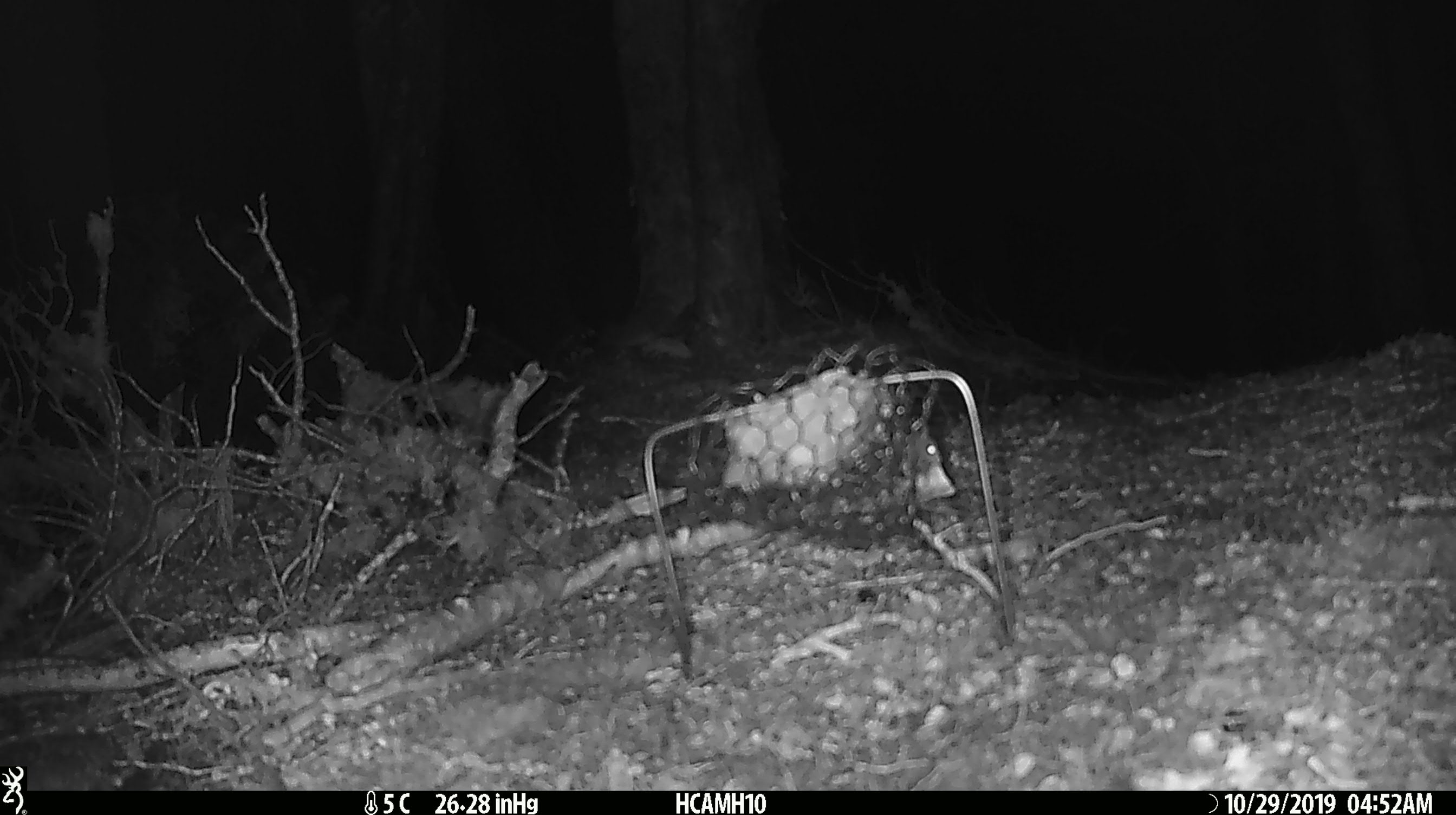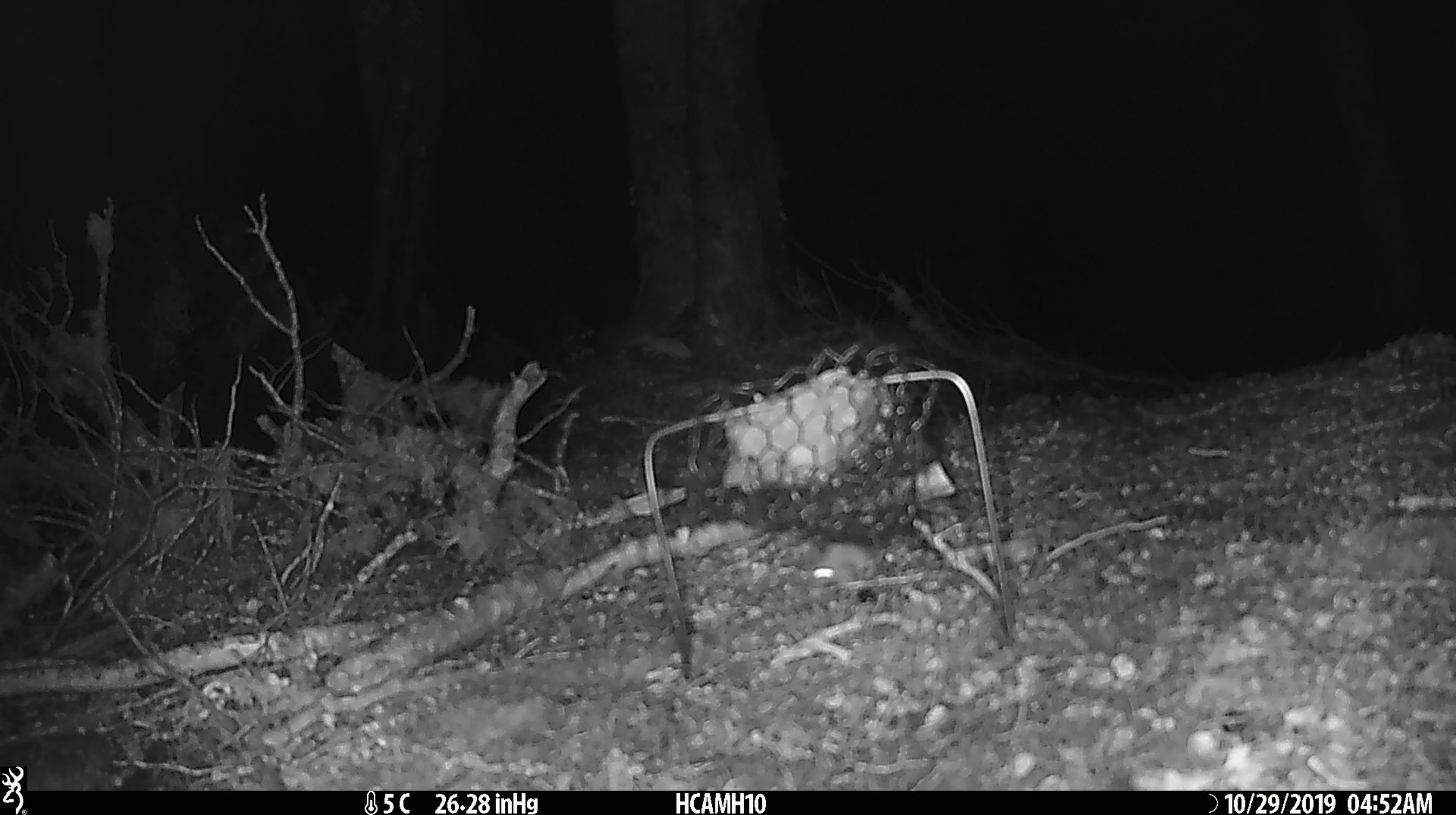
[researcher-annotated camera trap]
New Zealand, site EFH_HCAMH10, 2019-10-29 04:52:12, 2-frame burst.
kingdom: Animalia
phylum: Chordata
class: Mammalia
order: Rodentia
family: Muridae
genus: Mus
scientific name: Mus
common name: mouse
Mouse (Mus).